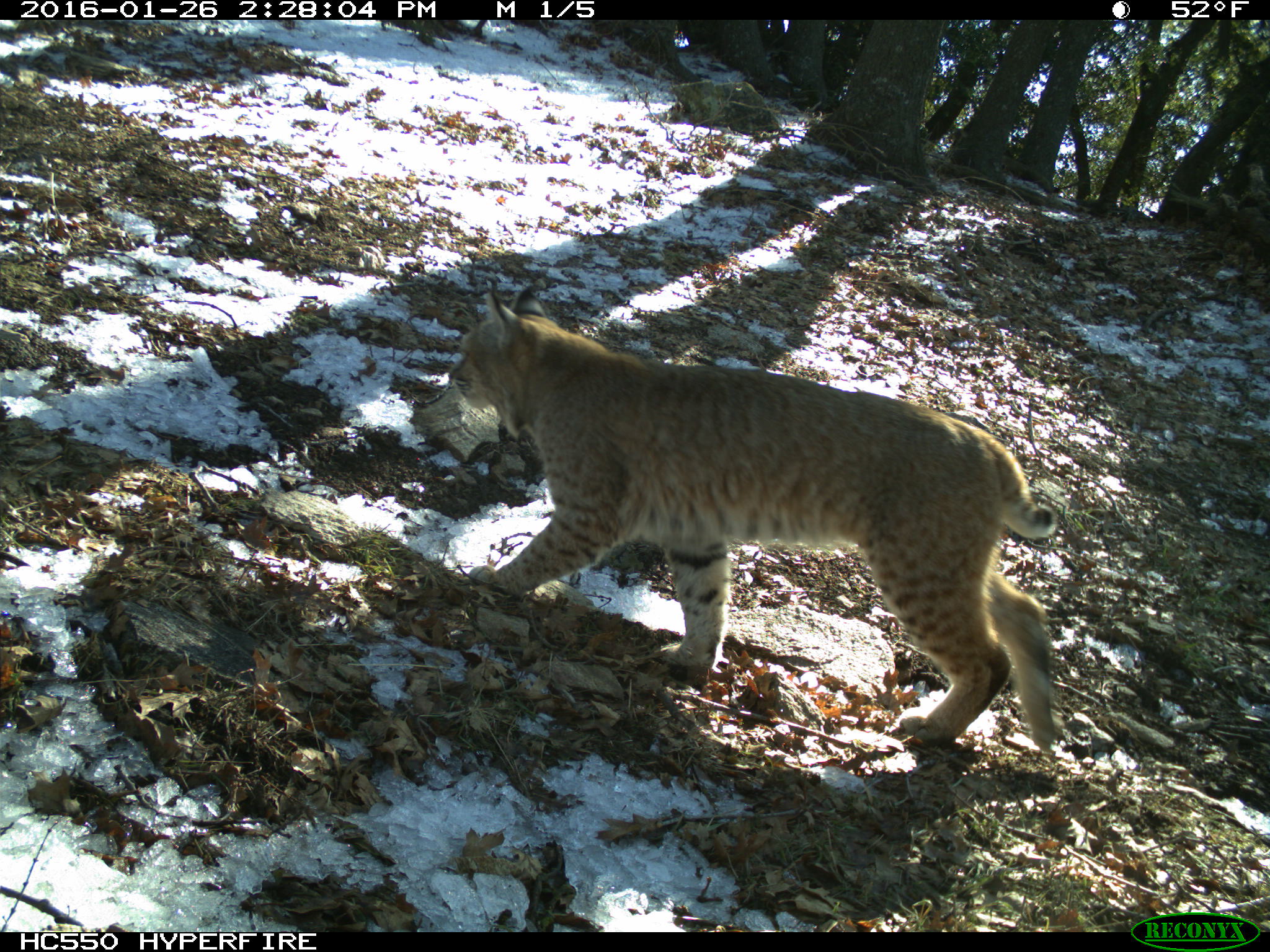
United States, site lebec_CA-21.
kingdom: Animalia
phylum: Chordata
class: Mammalia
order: Carnivora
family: Felidae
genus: Lynx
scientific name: Lynx rufus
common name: bobcat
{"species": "Lynx rufus (bobcat)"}